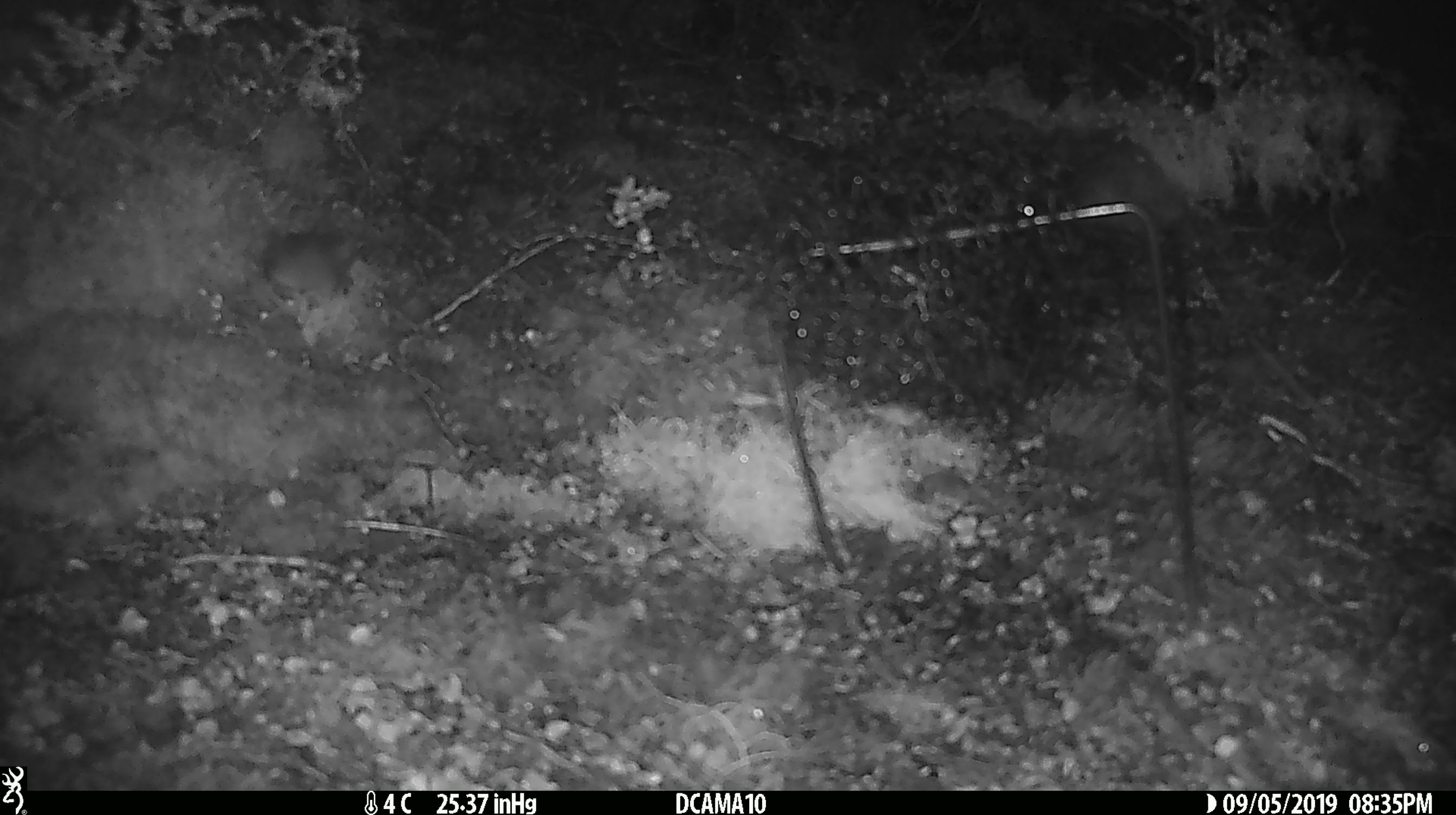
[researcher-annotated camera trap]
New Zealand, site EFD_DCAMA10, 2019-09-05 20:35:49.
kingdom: Animalia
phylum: Chordata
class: Mammalia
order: Rodentia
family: Muridae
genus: Mus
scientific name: Mus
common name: mouse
Mouse (Mus).